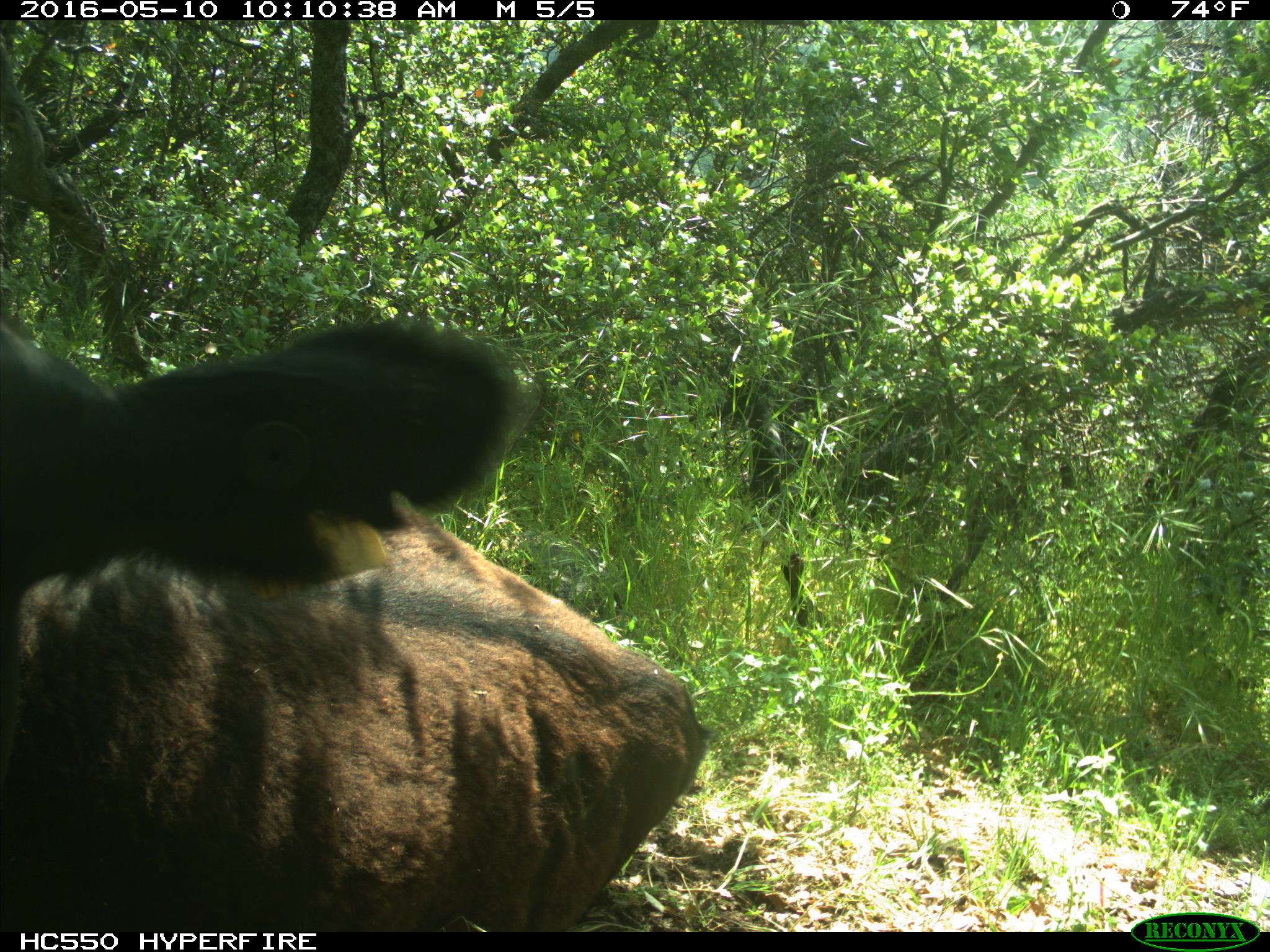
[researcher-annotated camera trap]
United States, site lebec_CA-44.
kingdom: Animalia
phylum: Chordata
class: Mammalia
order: Artiodactyla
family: Bovidae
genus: Bos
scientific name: Bos taurus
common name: domestic cow